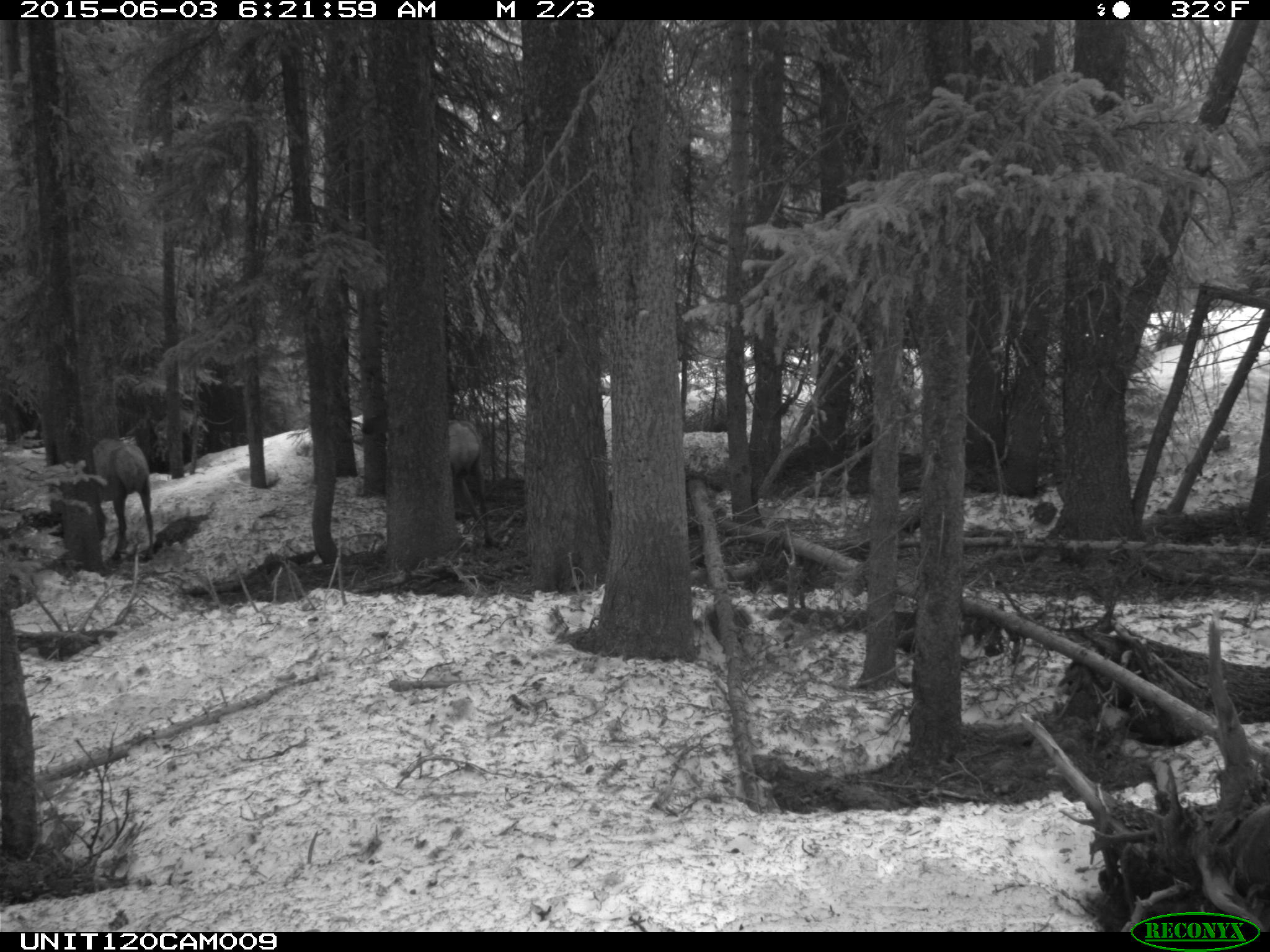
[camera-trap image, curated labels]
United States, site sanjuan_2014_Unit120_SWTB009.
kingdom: Animalia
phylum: Chordata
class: Mammalia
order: Artiodactyla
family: Cervidae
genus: Cervus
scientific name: Cervus elaphus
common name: red deer